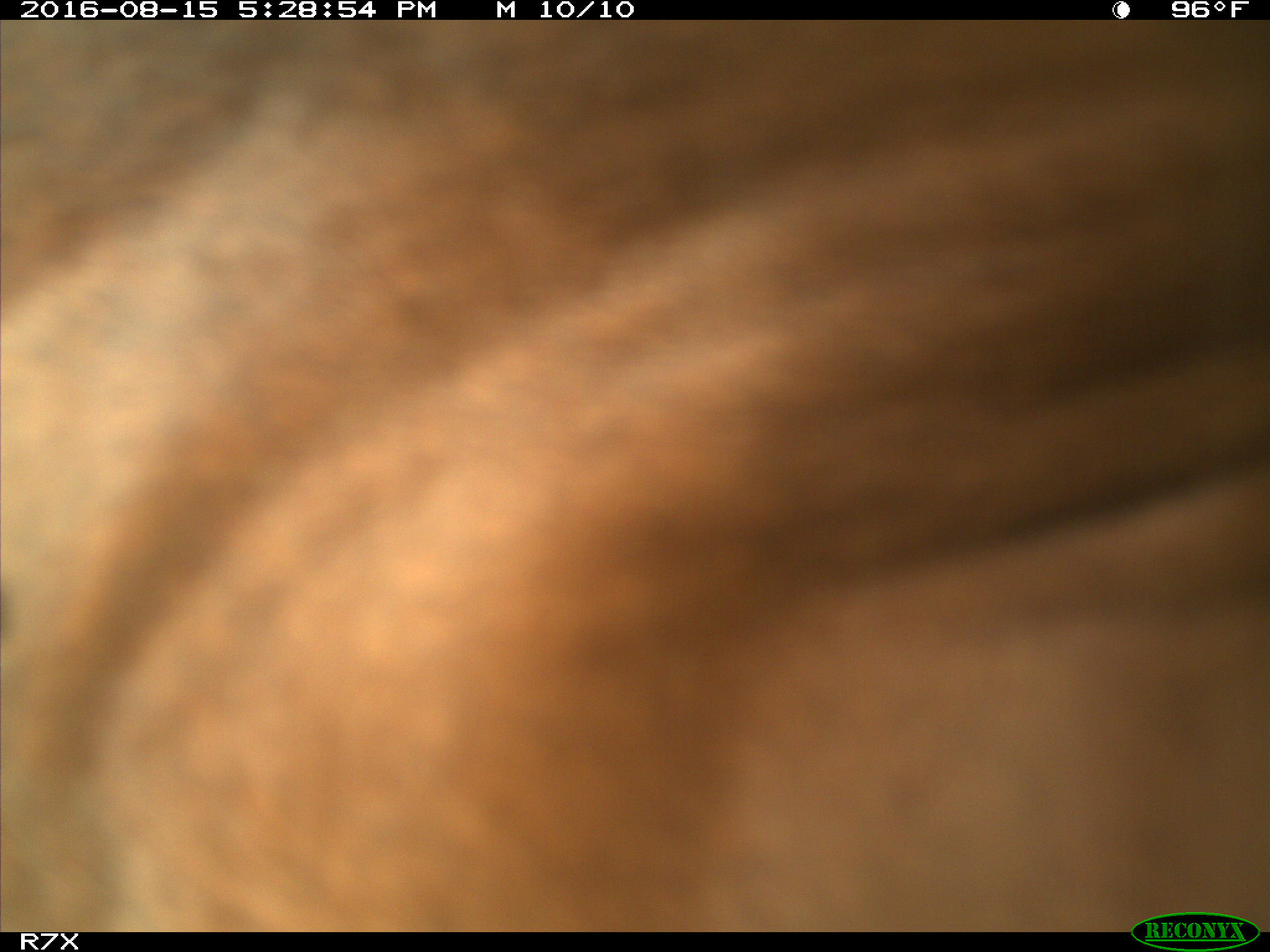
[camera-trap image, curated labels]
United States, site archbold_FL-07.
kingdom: Animalia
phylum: Chordata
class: Mammalia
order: Artiodactyla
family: Bovidae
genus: Bos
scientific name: Bos taurus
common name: domestic cow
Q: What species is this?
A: Bos taurus (domestic cow).